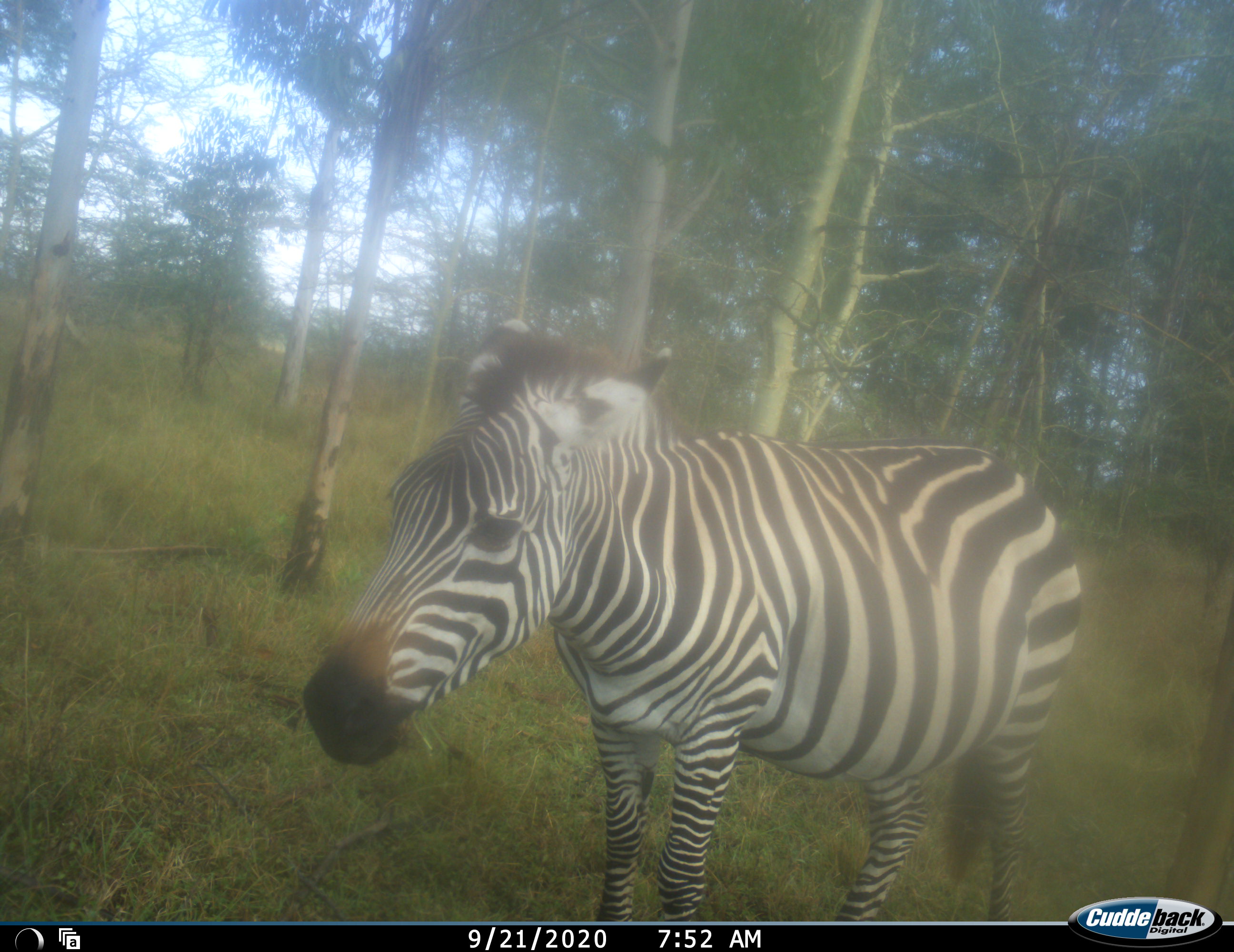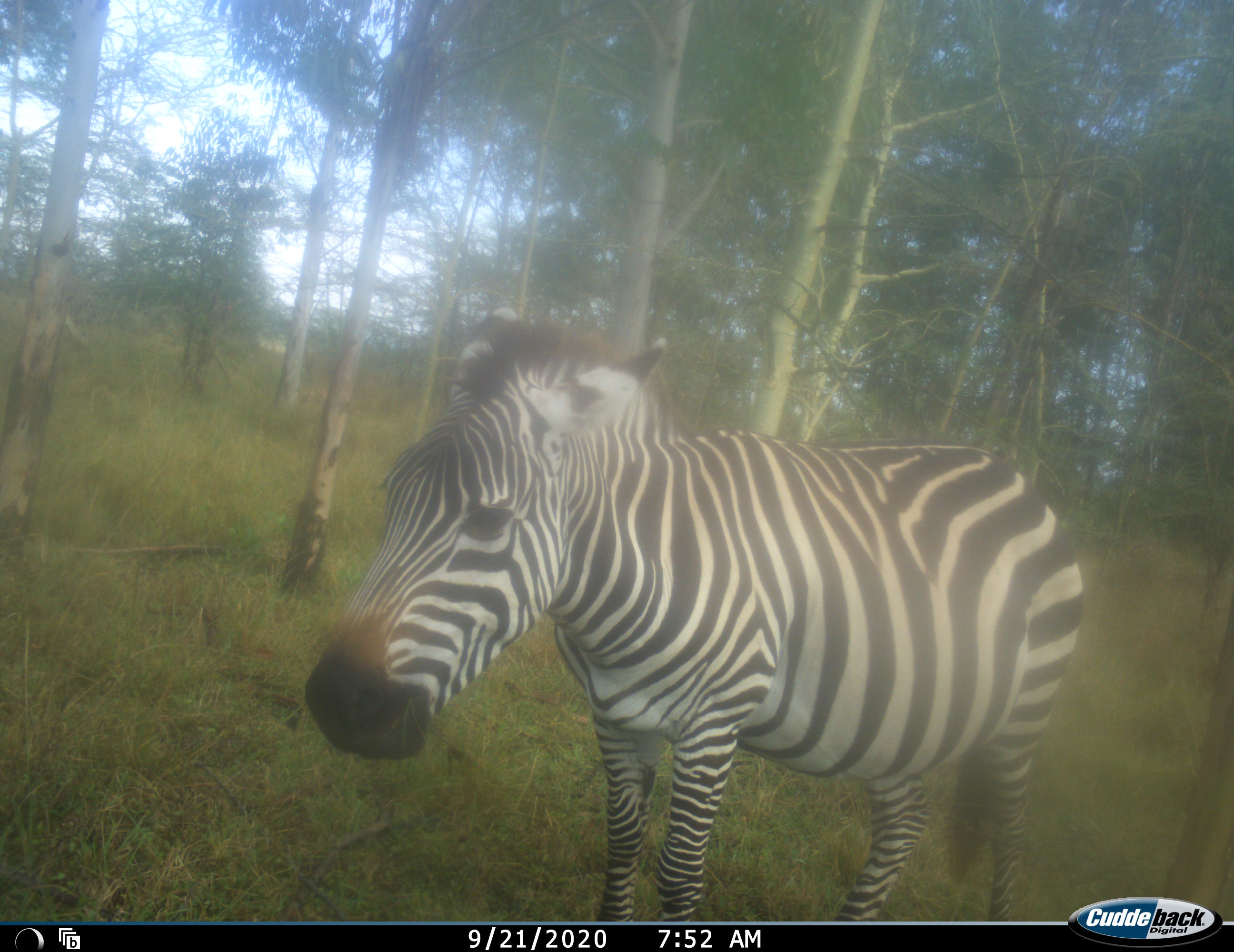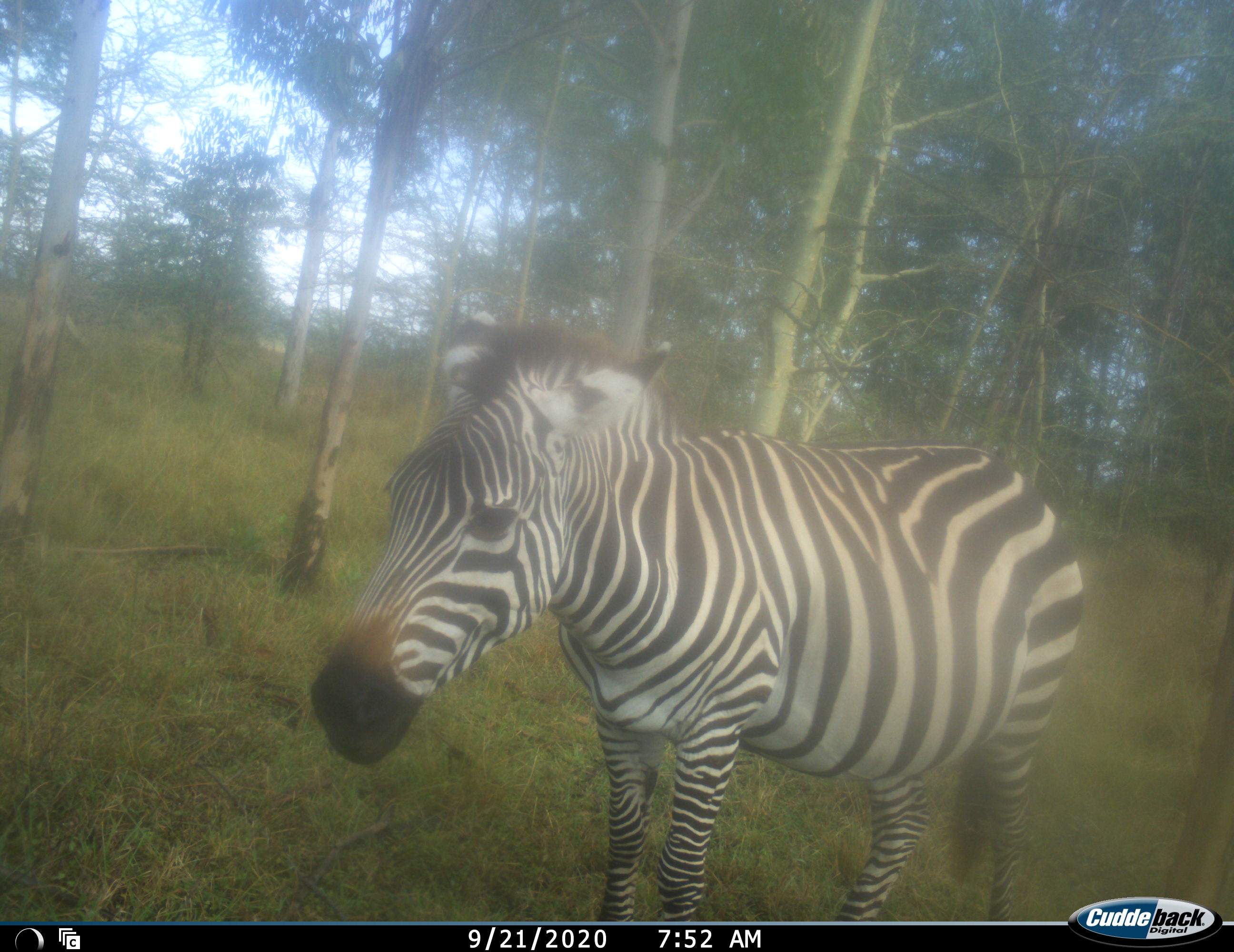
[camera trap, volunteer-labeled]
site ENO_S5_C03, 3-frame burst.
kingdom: Animalia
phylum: Chordata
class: Mammalia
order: Perissodactyla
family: Equidae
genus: Equus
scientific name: Equus quagga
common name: plains zebra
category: zebraplains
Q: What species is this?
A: Zebraplains (plains zebra) (Equus quagga).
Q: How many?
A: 1.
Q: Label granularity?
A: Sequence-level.